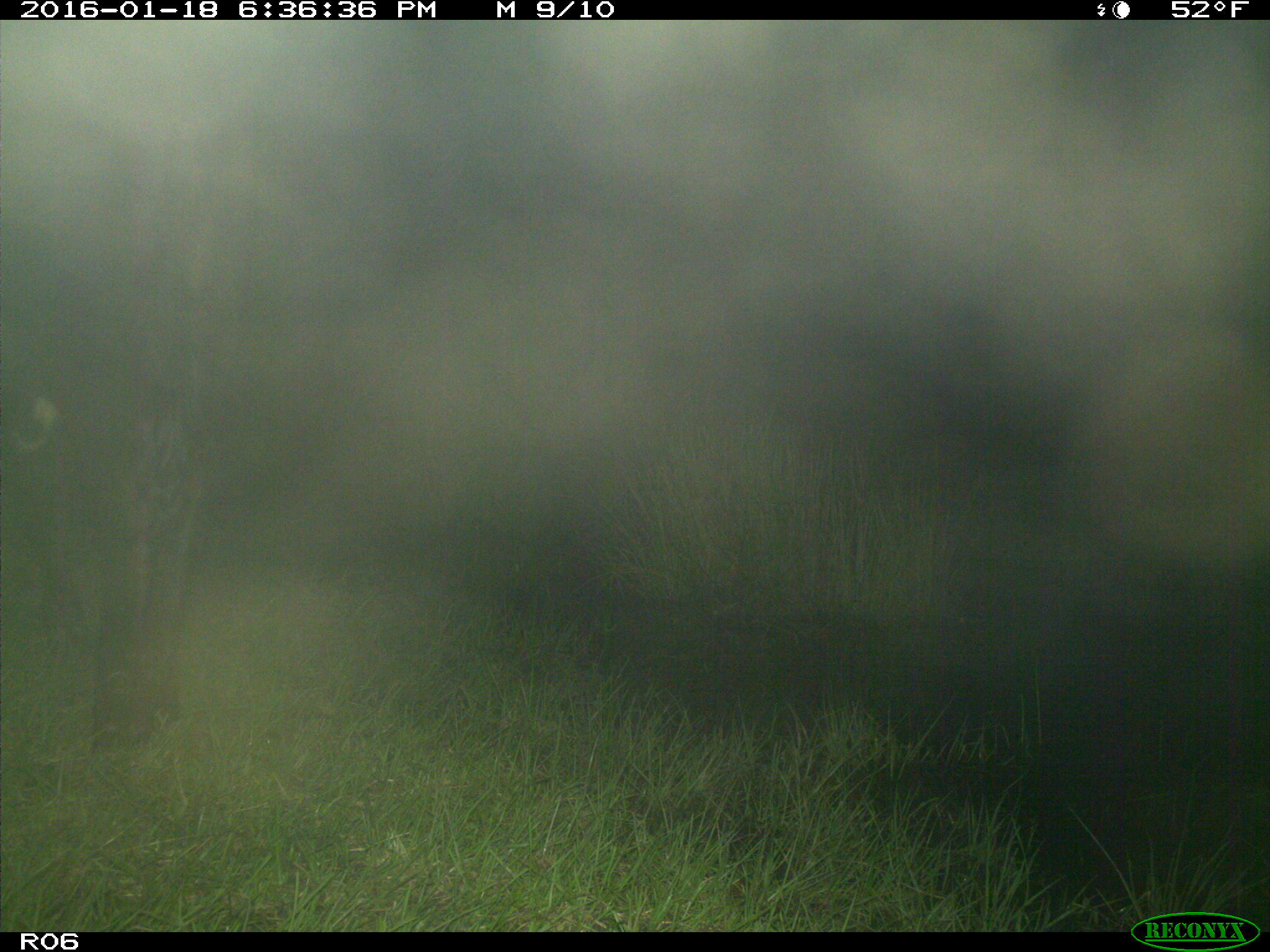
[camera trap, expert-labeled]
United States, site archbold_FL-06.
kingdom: Animalia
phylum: Chordata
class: Mammalia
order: Artiodactyla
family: Bovidae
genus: Bos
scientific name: Bos taurus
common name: domestic cow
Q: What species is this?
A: Bos taurus (domestic cow).